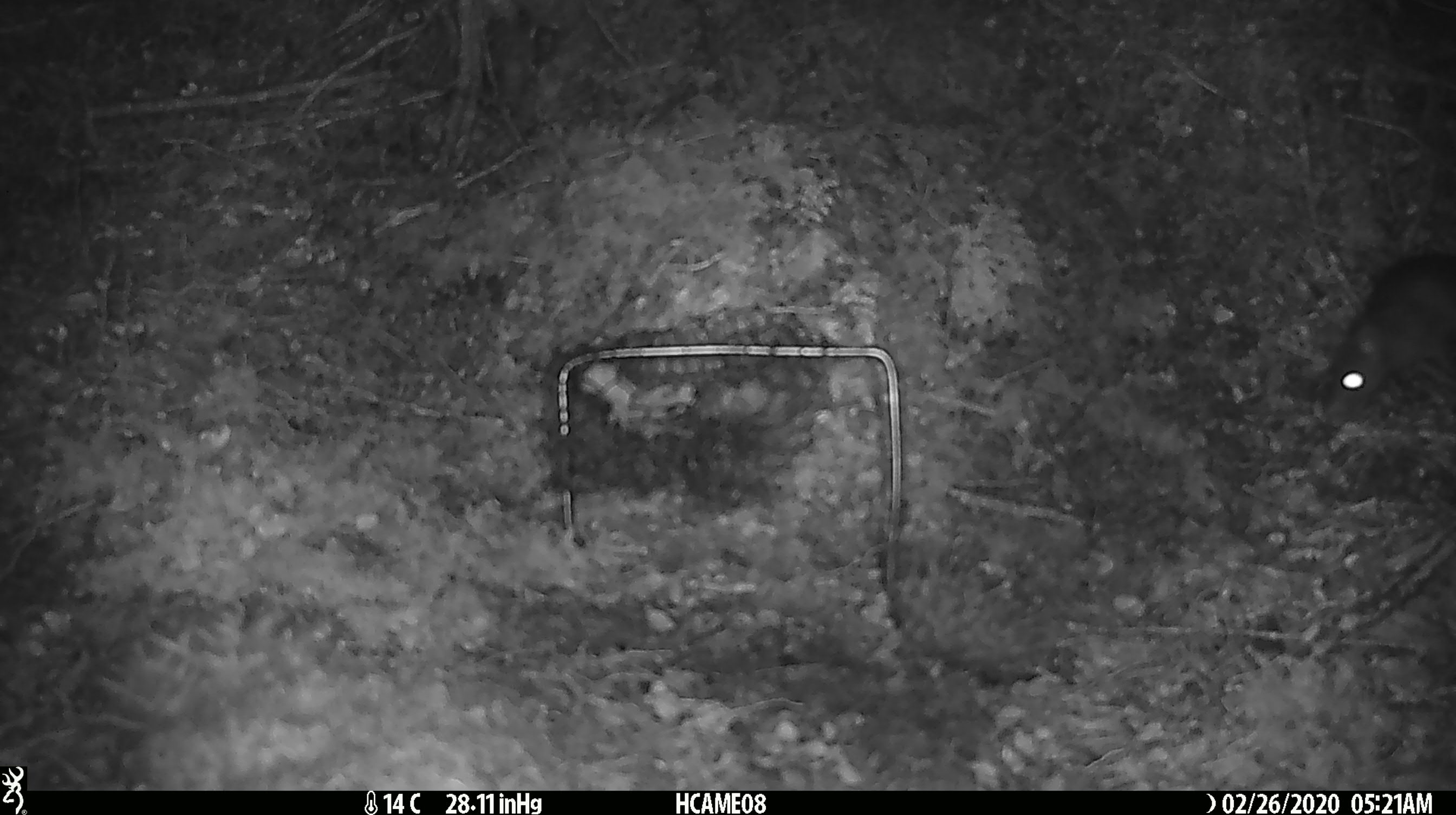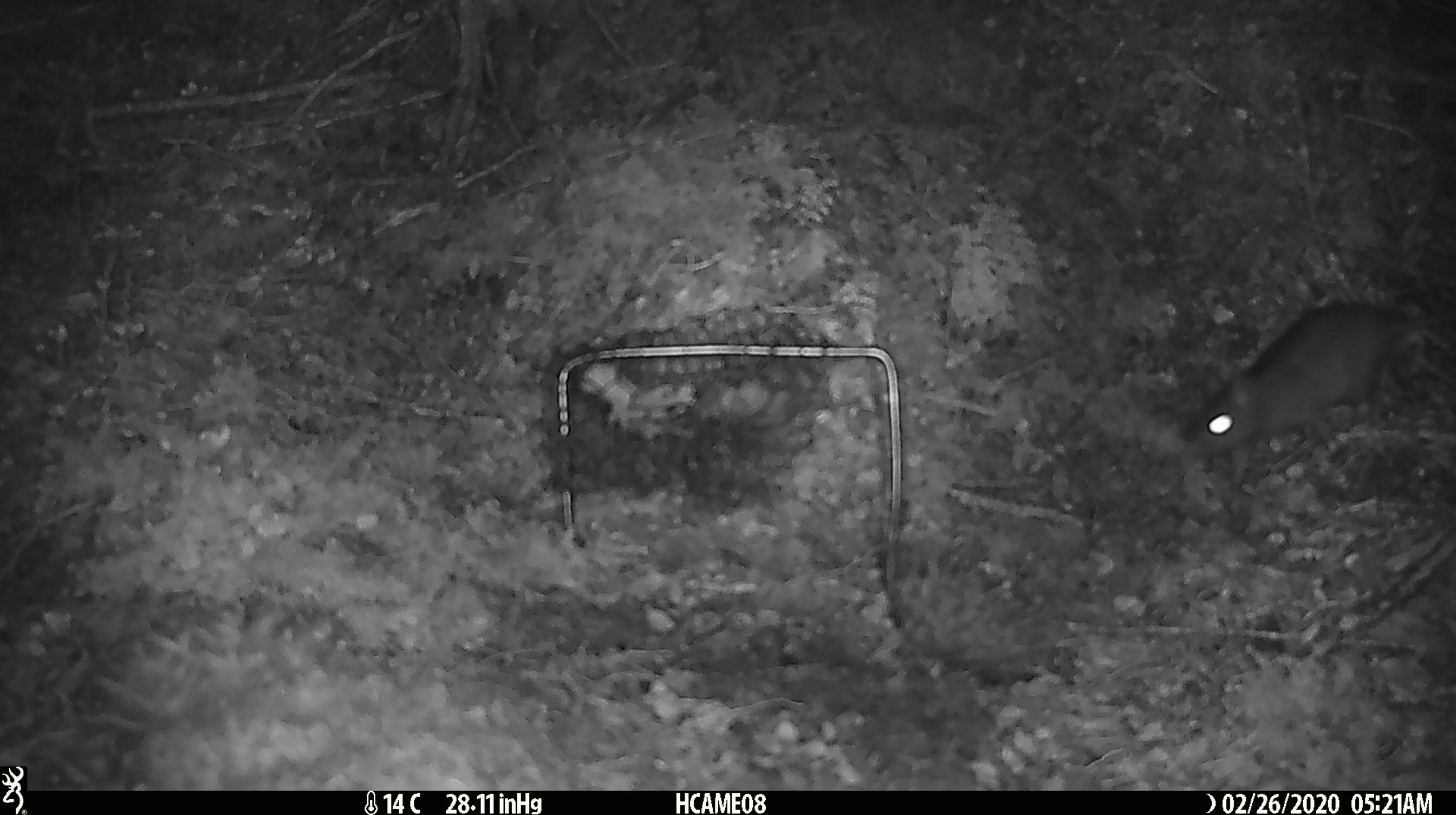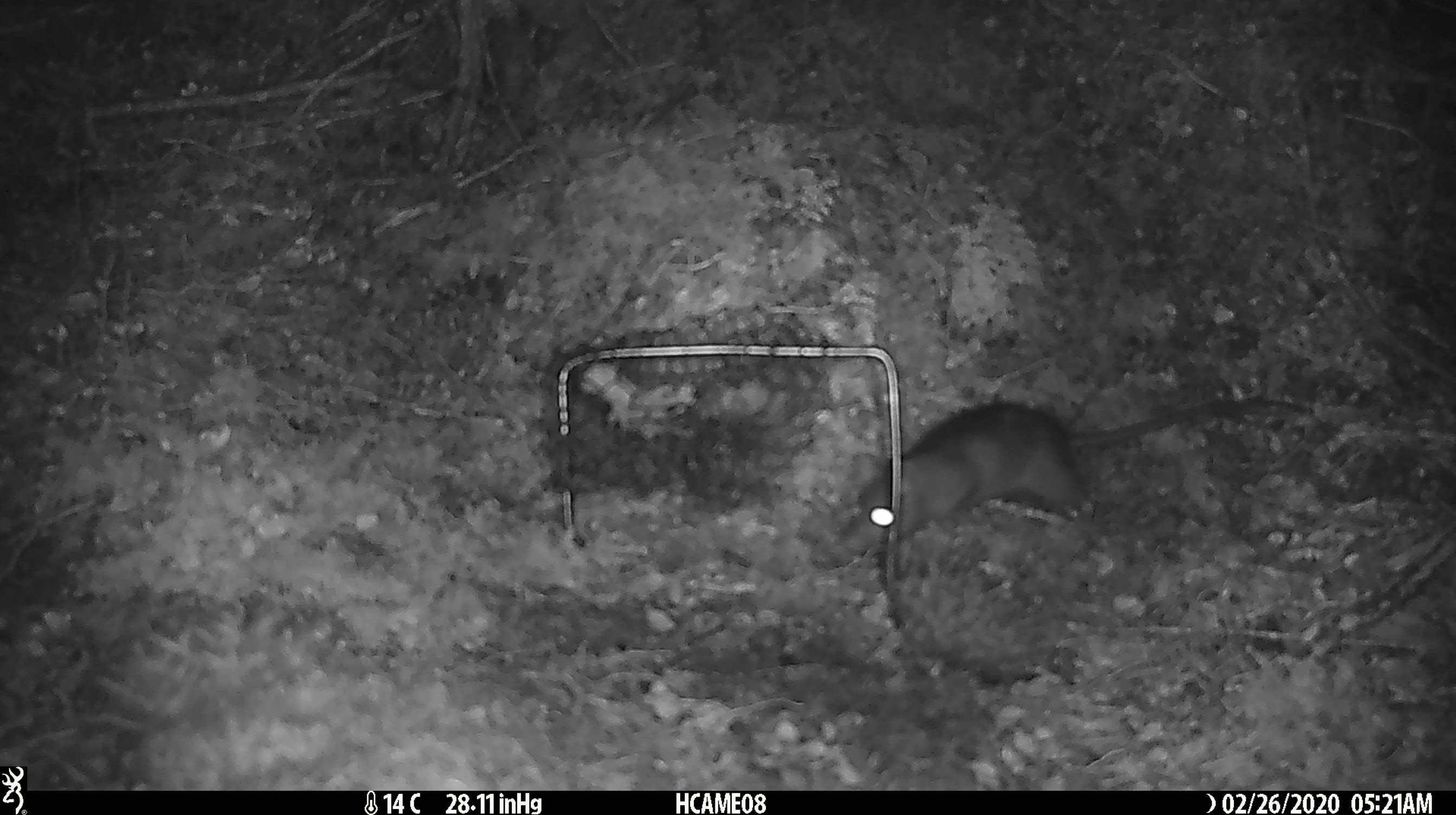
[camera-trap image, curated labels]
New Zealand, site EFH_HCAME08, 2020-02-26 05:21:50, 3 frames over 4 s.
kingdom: Animalia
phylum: Chordata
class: Mammalia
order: Rodentia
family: Muridae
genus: Rattus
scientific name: Rattus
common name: rat